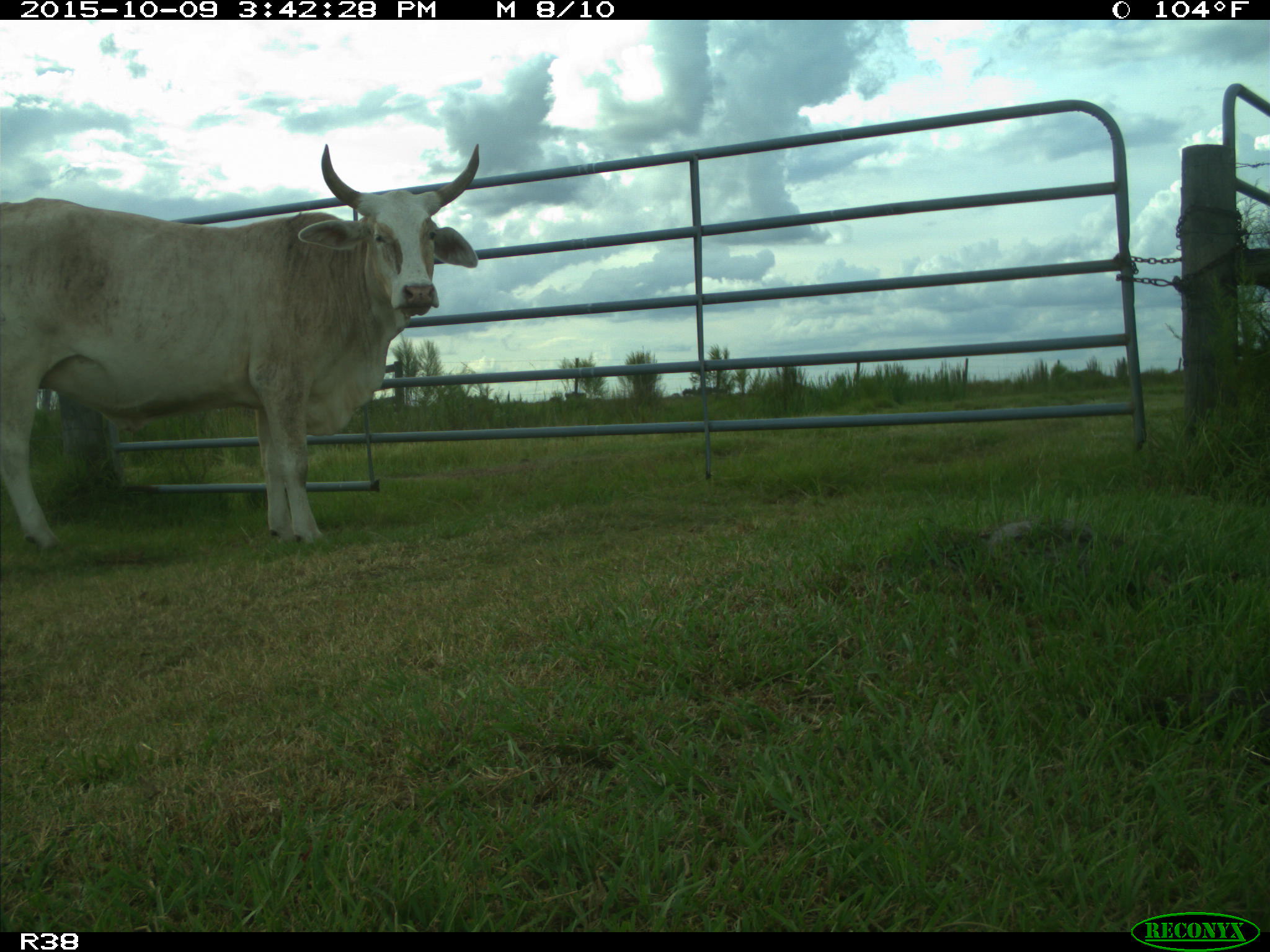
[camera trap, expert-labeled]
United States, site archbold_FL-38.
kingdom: Animalia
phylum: Chordata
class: Mammalia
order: Artiodactyla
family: Bovidae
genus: Bos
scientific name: Bos taurus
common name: domestic cow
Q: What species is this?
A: Bos taurus (domestic cow).